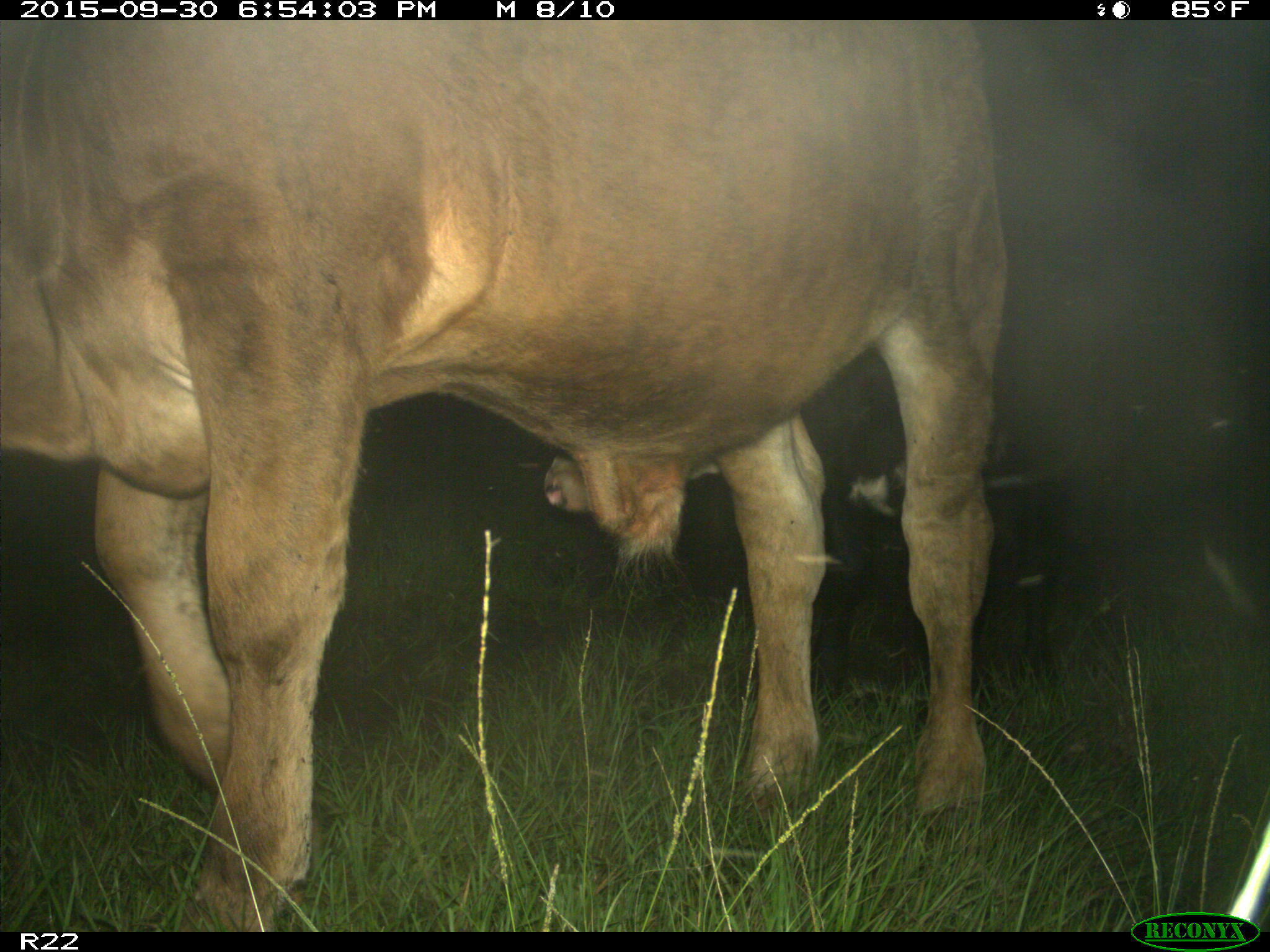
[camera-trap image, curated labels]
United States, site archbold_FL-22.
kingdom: Animalia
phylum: Chordata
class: Mammalia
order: Artiodactyla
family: Bovidae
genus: Bos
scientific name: Bos taurus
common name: domestic cow